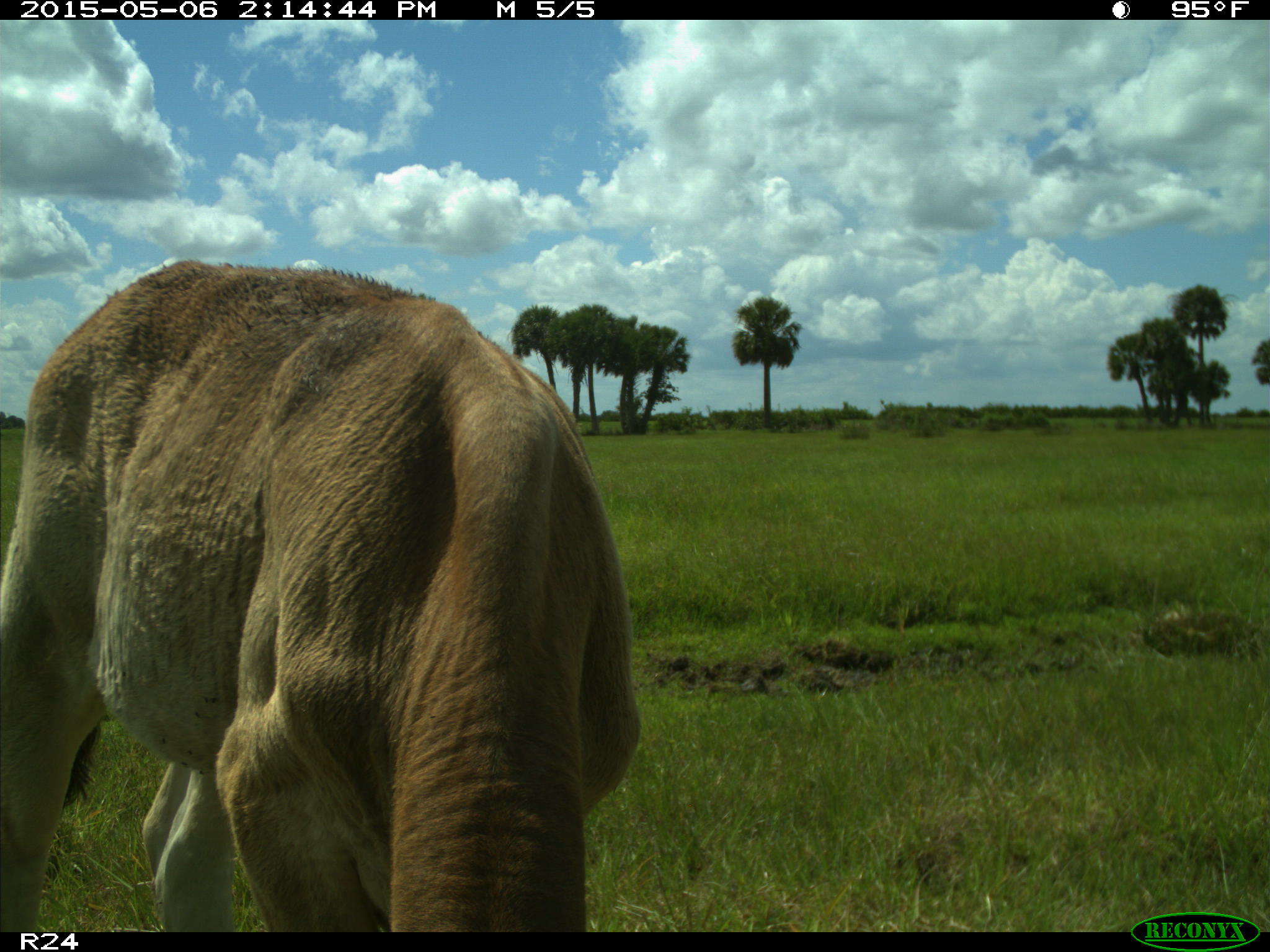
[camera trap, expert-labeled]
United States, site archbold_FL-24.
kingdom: Animalia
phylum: Chordata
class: Mammalia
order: Artiodactyla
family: Bovidae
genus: Bos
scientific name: Bos taurus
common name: domestic cow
Bos taurus (domestic cow).